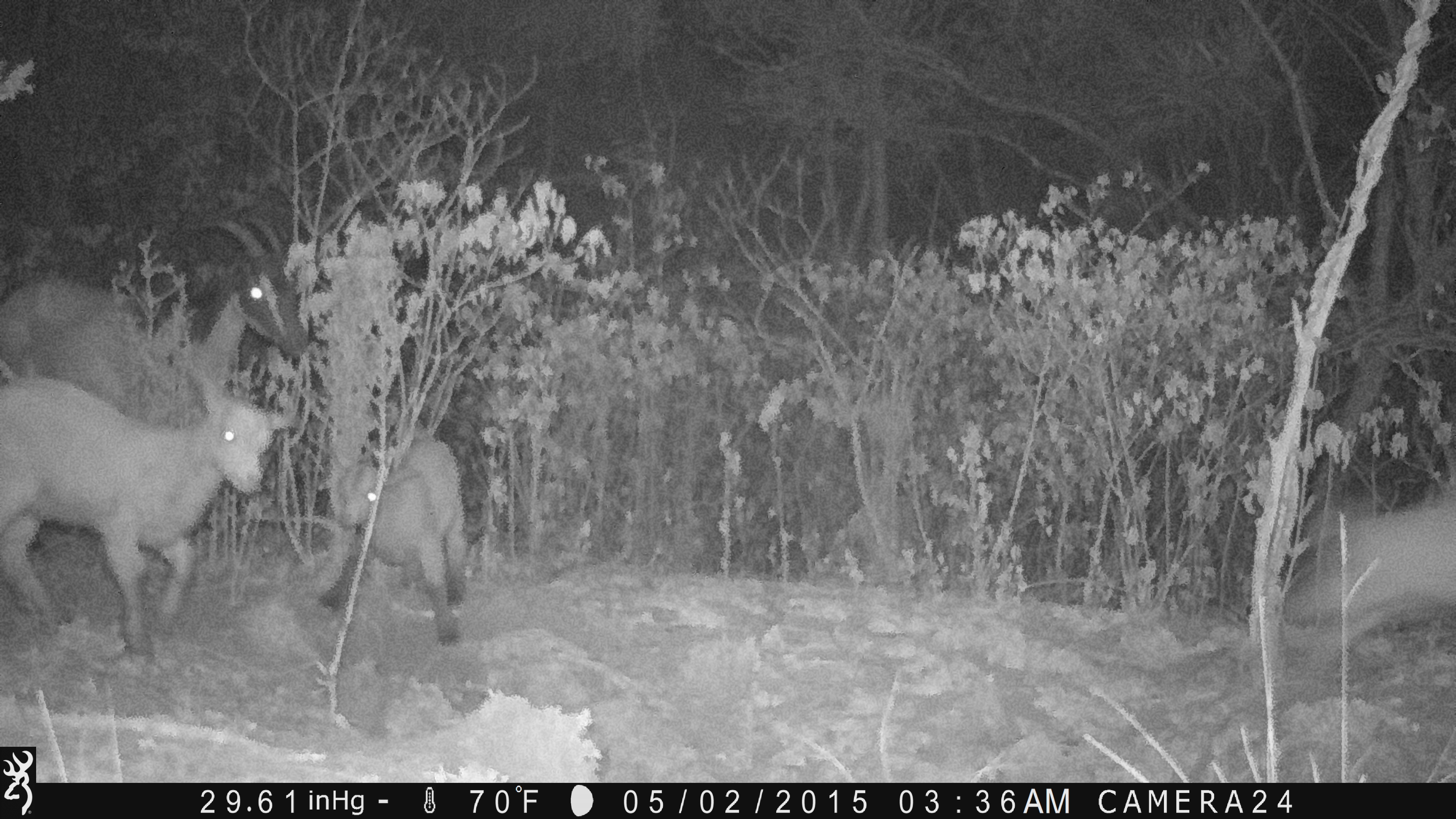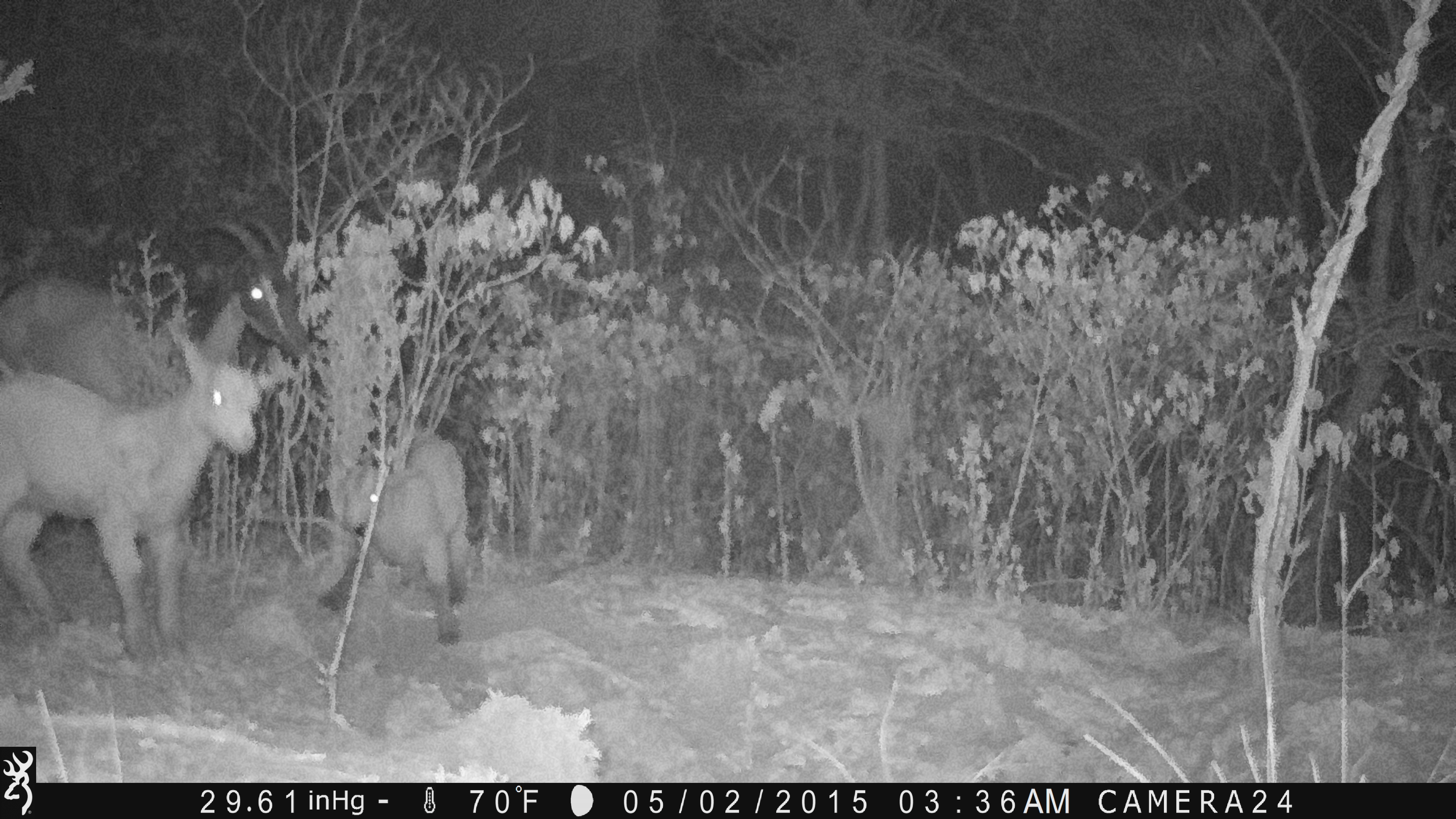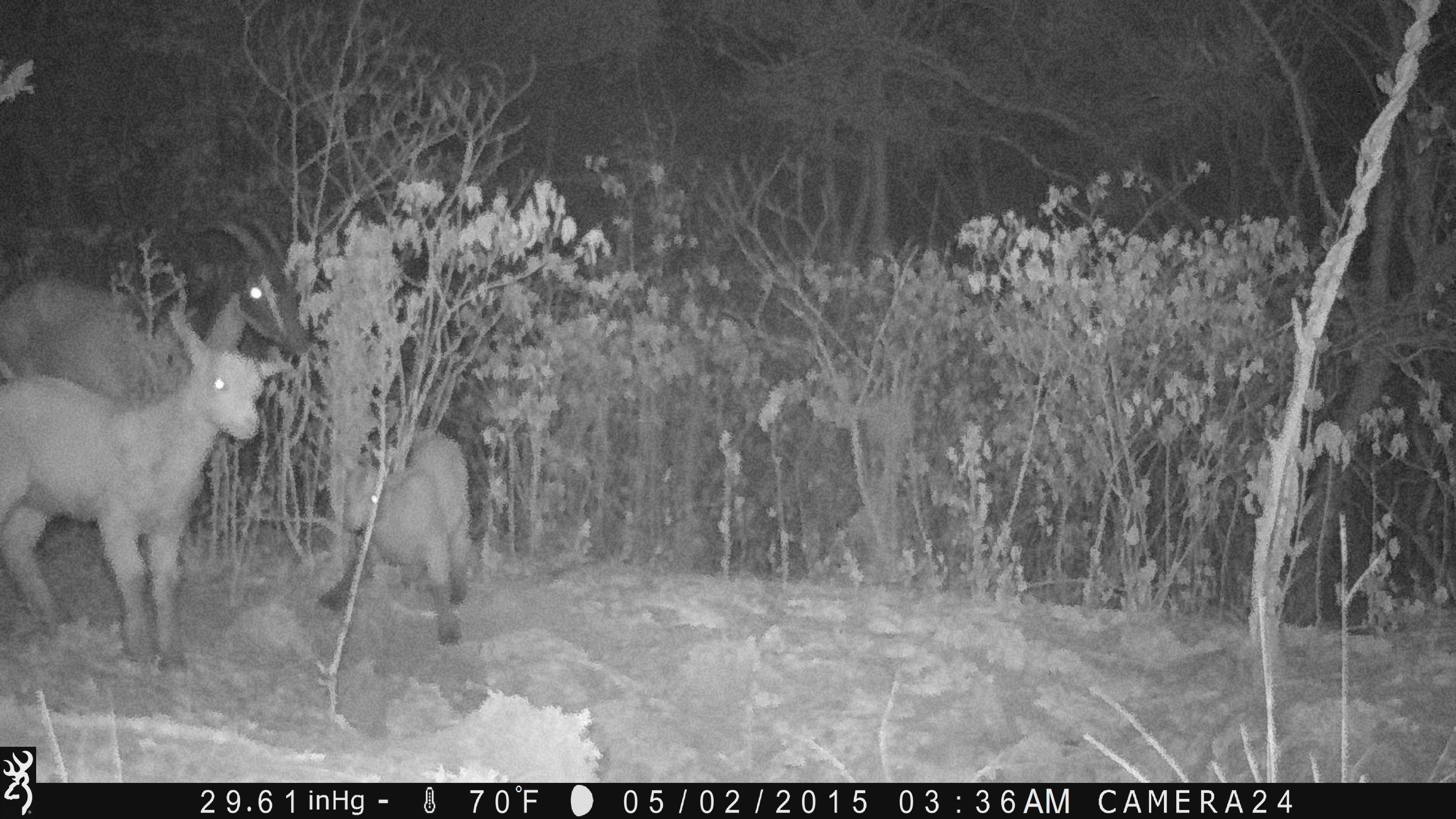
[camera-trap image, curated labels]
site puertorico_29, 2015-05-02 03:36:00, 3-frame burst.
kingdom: Animalia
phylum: Chordata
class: Mammalia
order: Artiodactyla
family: Bovidae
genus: Capra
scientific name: Capra hircus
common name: goat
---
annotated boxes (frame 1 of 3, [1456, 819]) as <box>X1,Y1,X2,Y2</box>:
goat: <box>1,311,280,660</box>; <box>0,208,313,384</box>; <box>305,431,469,649</box>; <box>1281,465,1456,664</box>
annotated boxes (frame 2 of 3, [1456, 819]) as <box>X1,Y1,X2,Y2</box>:
goat: <box>1,298,270,660</box>; <box>310,429,475,649</box>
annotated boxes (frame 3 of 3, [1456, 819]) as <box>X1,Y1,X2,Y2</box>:
goat: <box>0,293,286,666</box>; <box>310,428,476,648</box>